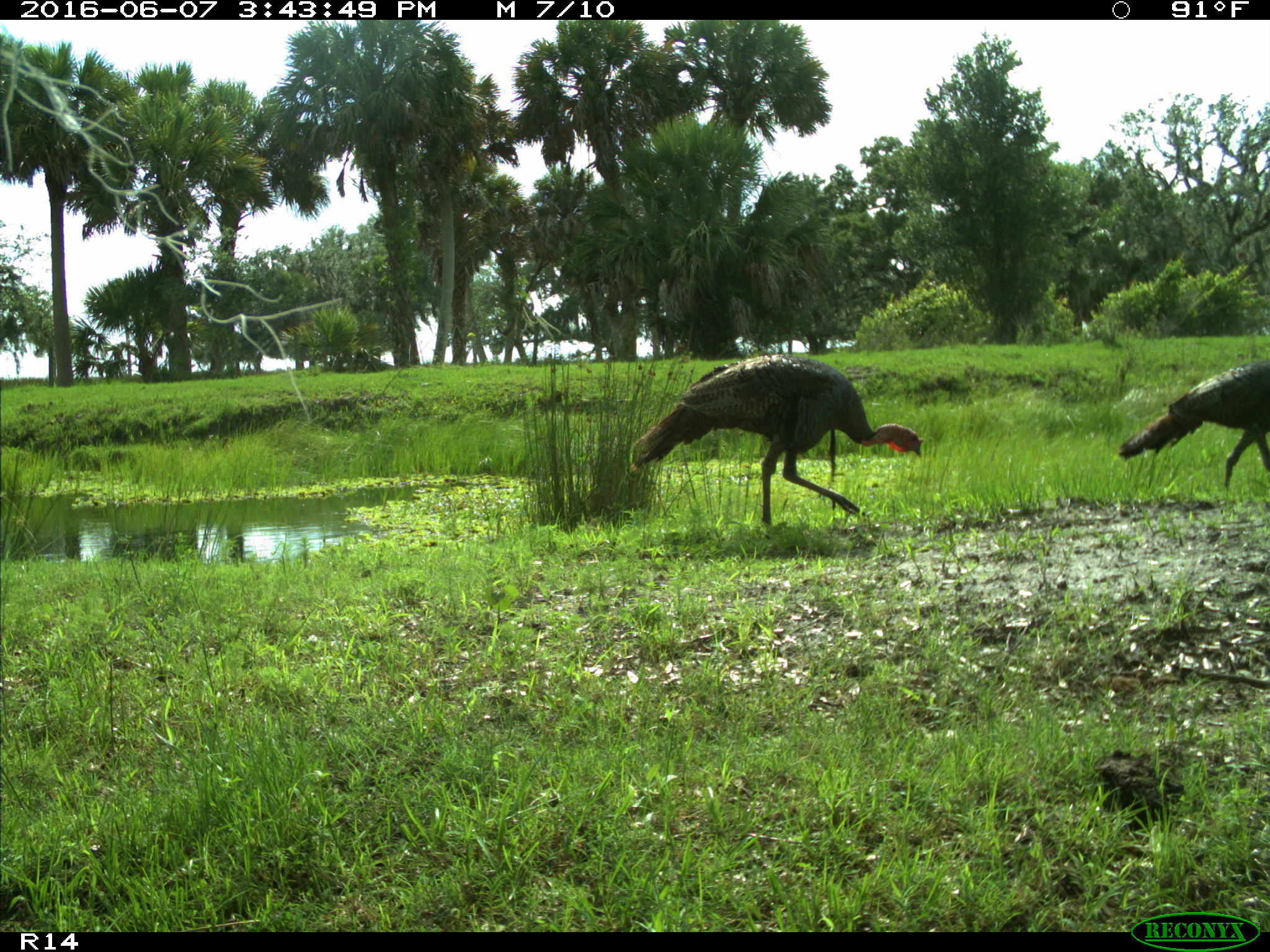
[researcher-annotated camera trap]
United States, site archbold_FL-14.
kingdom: Animalia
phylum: Chordata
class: Aves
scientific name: Aves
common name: birds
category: unidentified bird